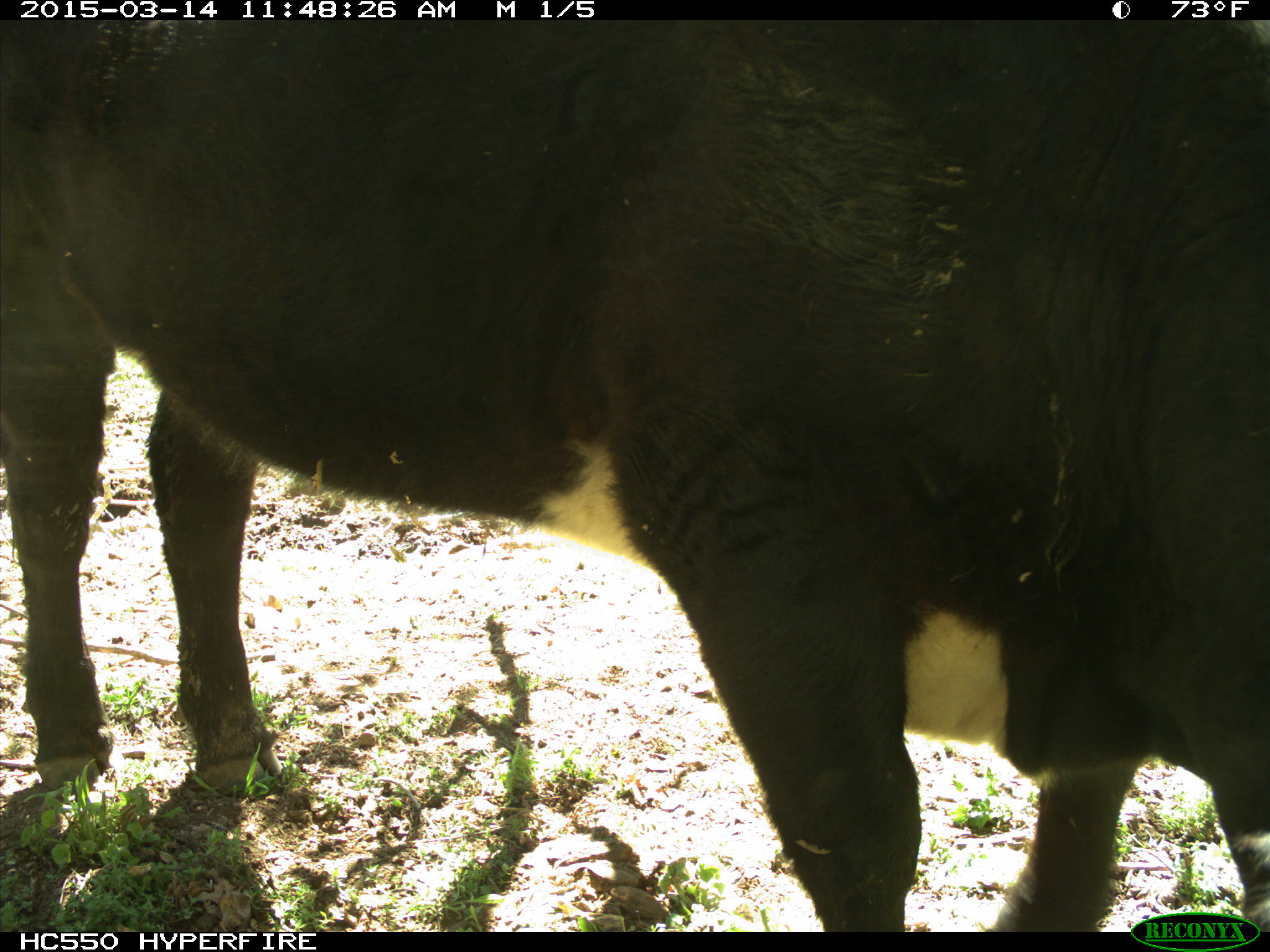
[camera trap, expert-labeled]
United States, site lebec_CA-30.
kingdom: Animalia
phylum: Chordata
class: Mammalia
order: Artiodactyla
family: Bovidae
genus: Bos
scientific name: Bos taurus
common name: domestic cow